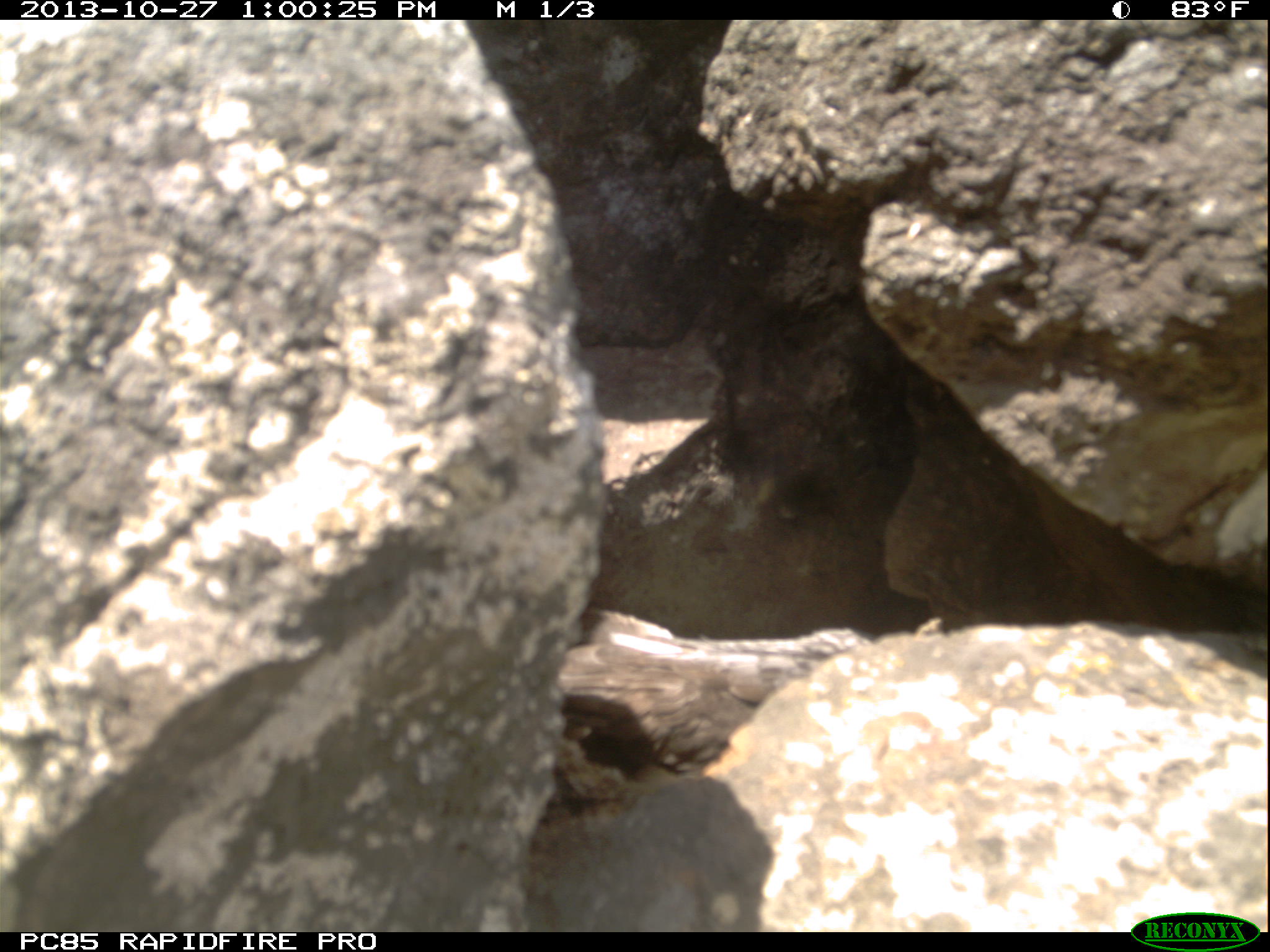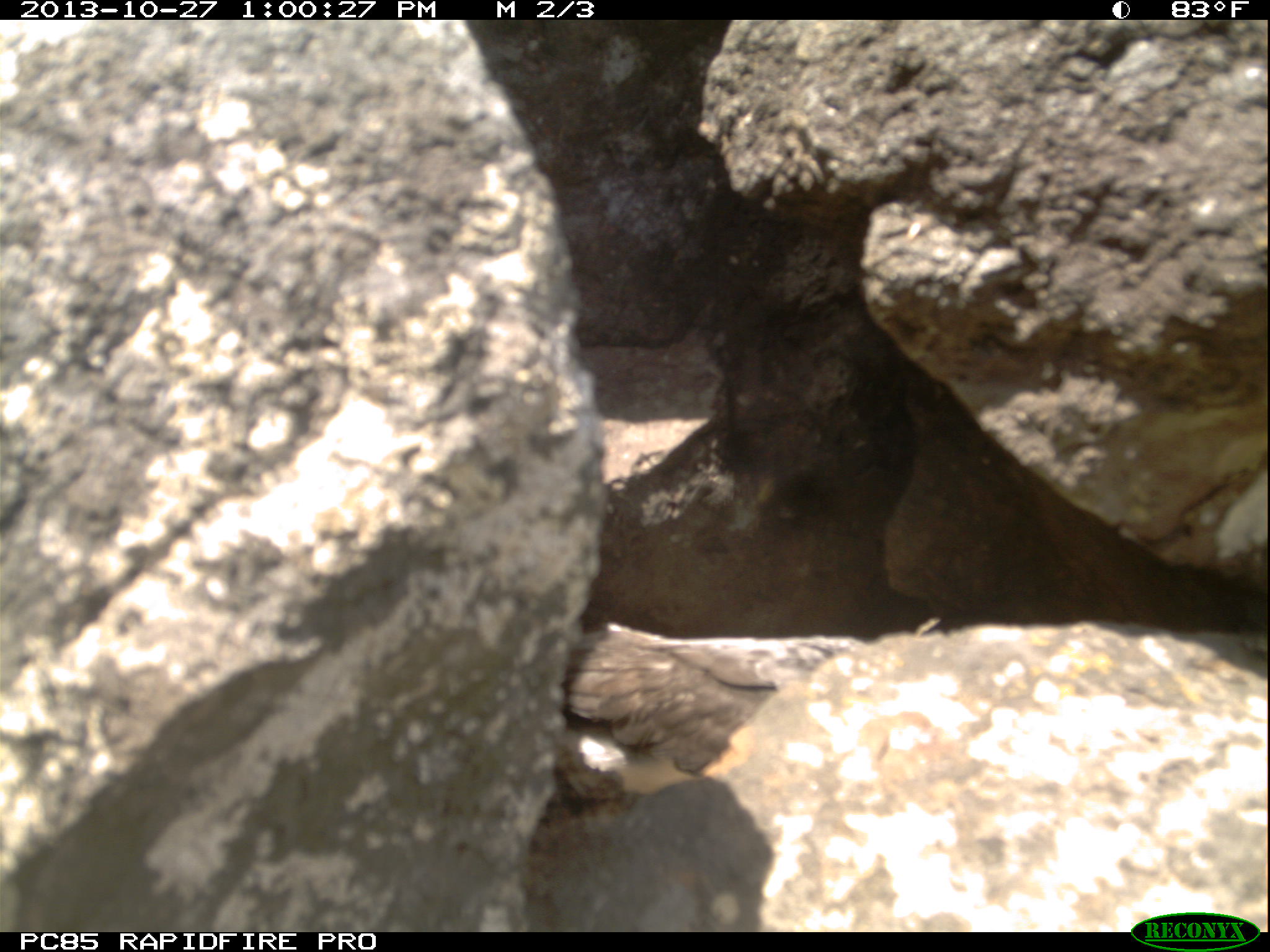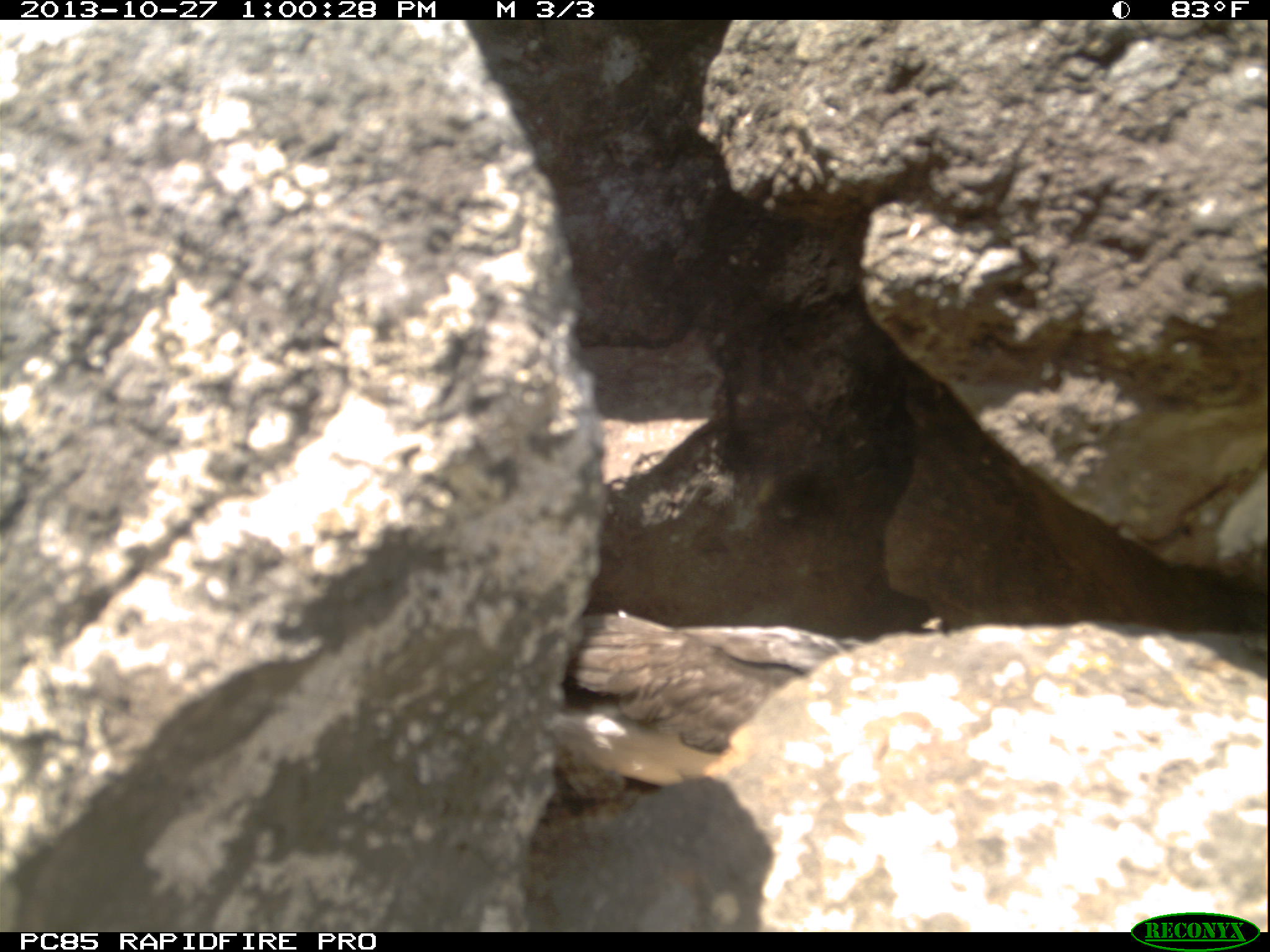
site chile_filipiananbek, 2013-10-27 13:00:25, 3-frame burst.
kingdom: Animalia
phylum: Chordata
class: Aves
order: Procellariiformes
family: Procellariidae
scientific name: Procellariidae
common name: petrel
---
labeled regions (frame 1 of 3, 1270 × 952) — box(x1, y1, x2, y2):
petrel: box(478, 600, 881, 782)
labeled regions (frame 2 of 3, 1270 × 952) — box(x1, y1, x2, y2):
petrel: box(539, 624, 864, 787)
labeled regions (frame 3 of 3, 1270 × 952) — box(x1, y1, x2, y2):
petrel: box(540, 610, 881, 781)